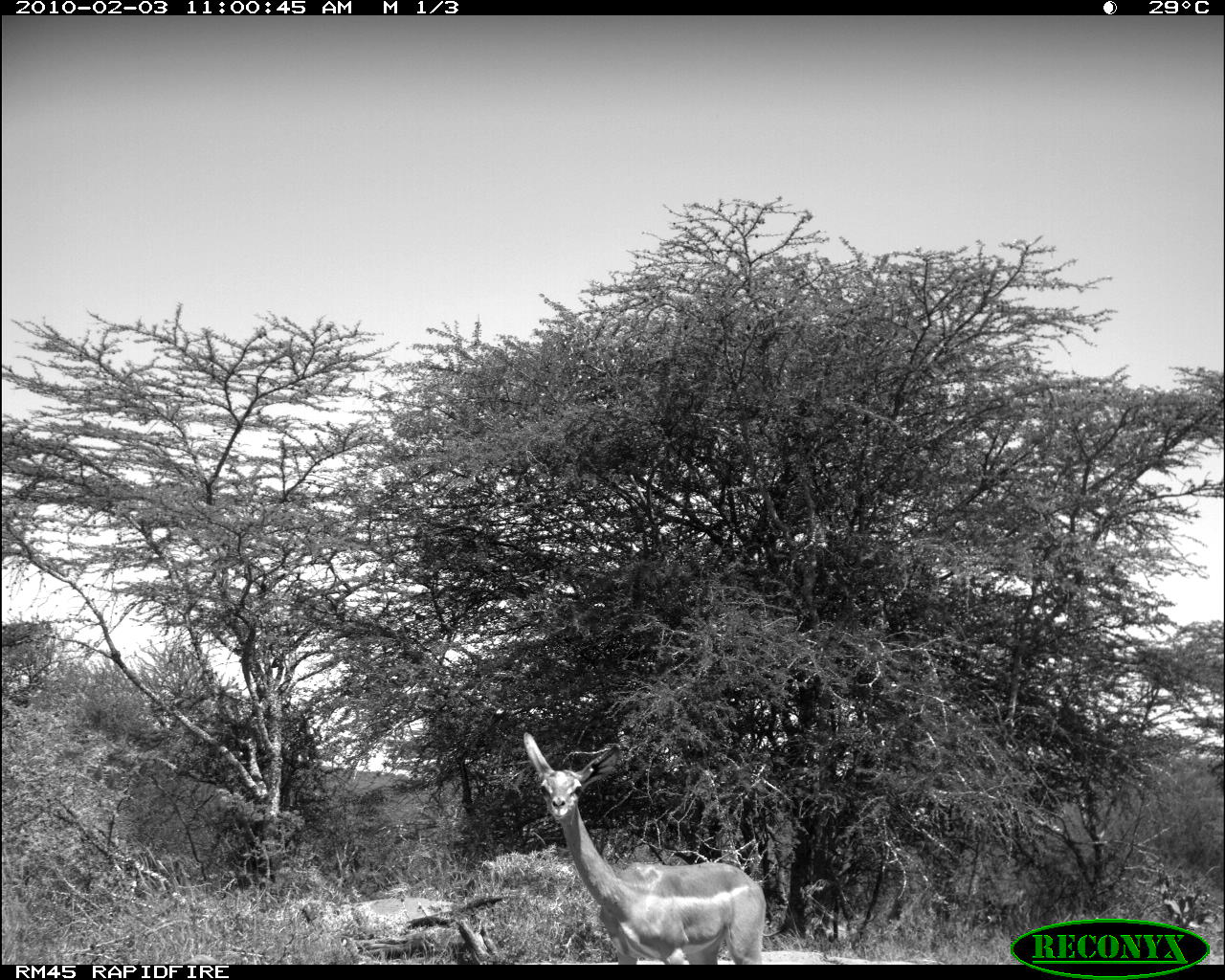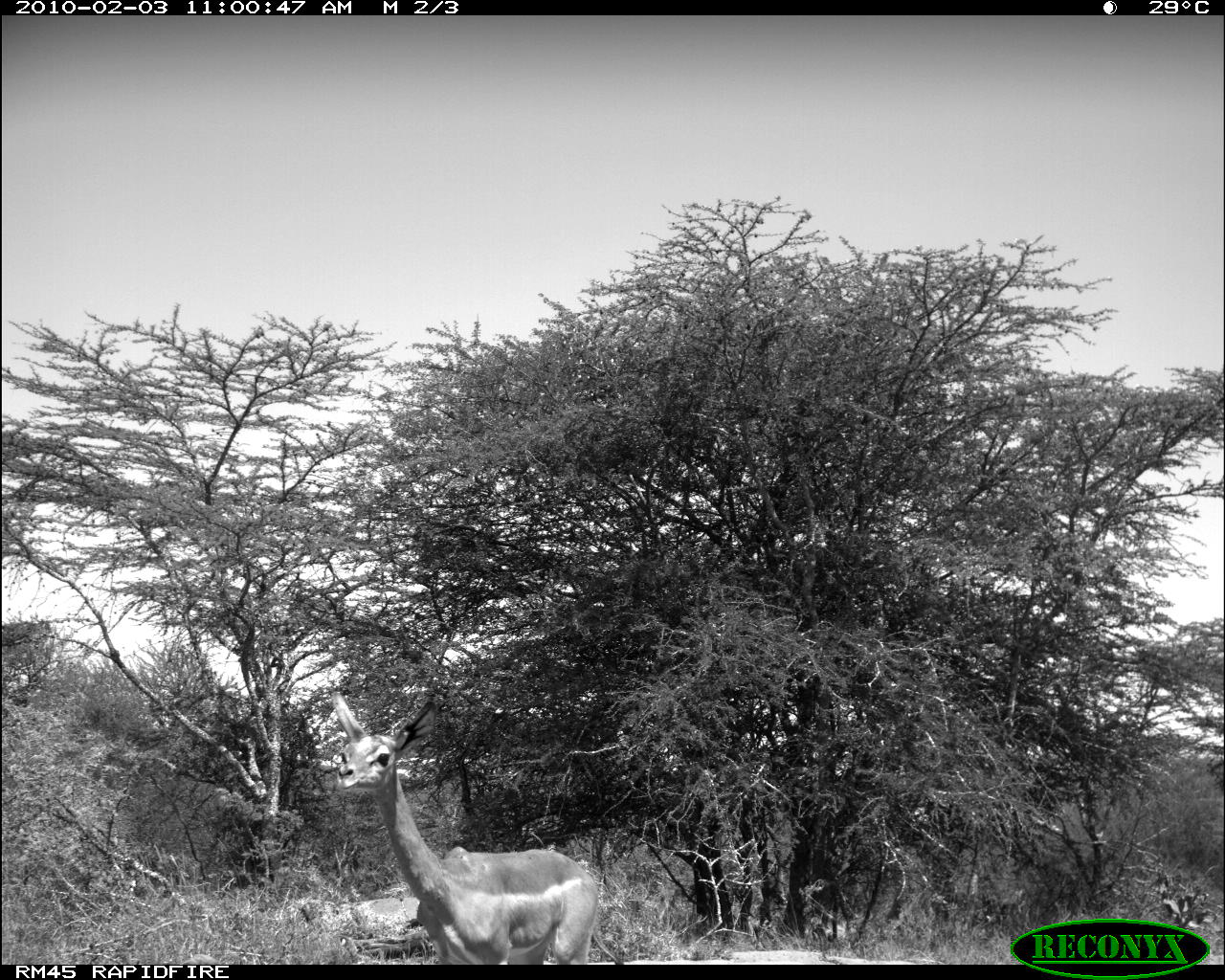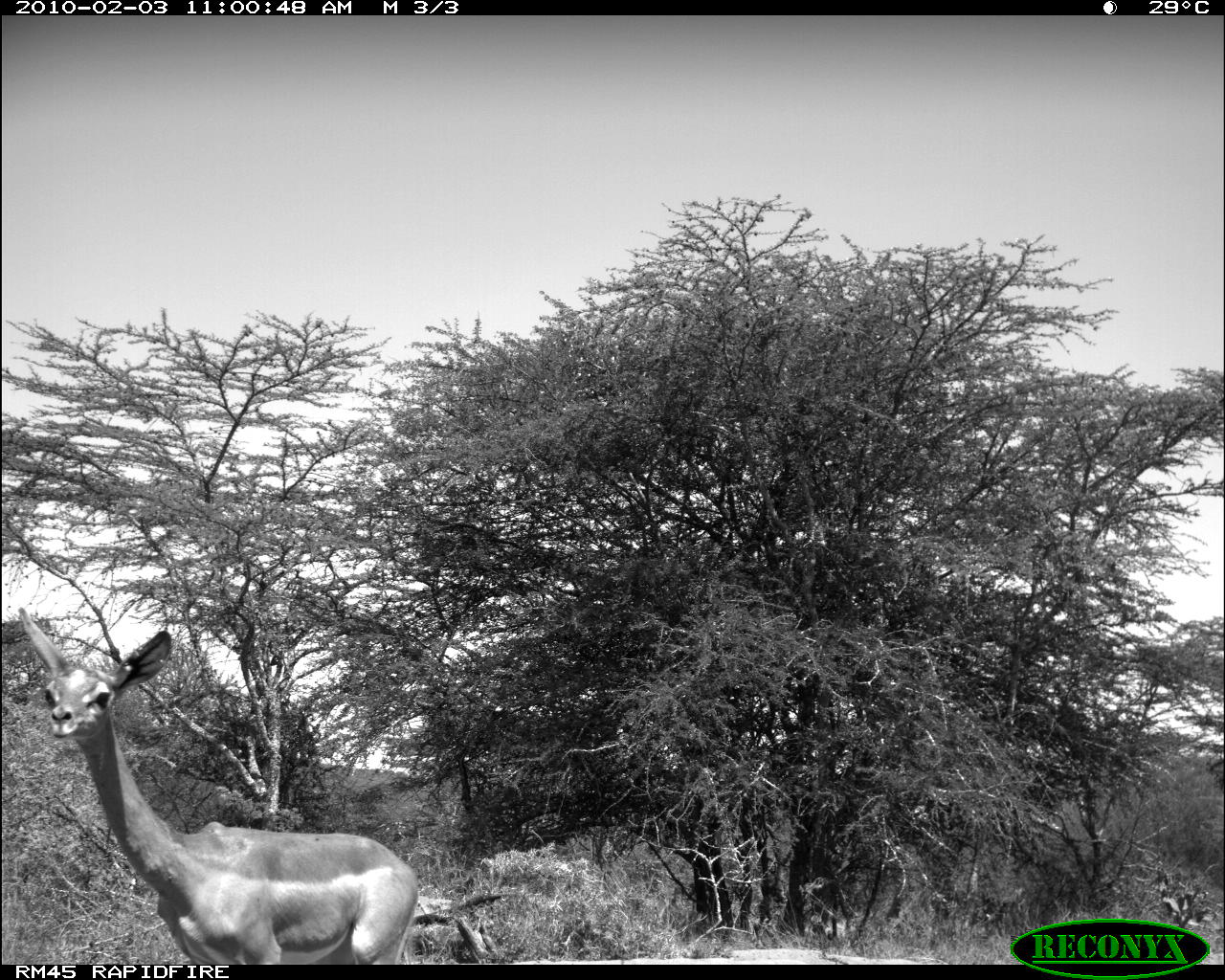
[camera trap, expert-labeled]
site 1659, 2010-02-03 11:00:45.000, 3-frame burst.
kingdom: Animalia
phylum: Chordata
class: Mammalia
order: Artiodactyla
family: Bovidae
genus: Litocranius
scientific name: Litocranius walleri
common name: gerenuk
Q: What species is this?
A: Litocranius walleri (gerenuk).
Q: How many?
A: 1.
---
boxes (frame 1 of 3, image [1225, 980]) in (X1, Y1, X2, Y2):
litocranius walleri: (524, 733, 766, 964)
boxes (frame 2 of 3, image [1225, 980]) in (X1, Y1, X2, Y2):
litocranius walleri: (328, 687, 596, 966)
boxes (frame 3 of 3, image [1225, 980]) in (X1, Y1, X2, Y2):
litocranius walleri: (15, 604, 419, 964)